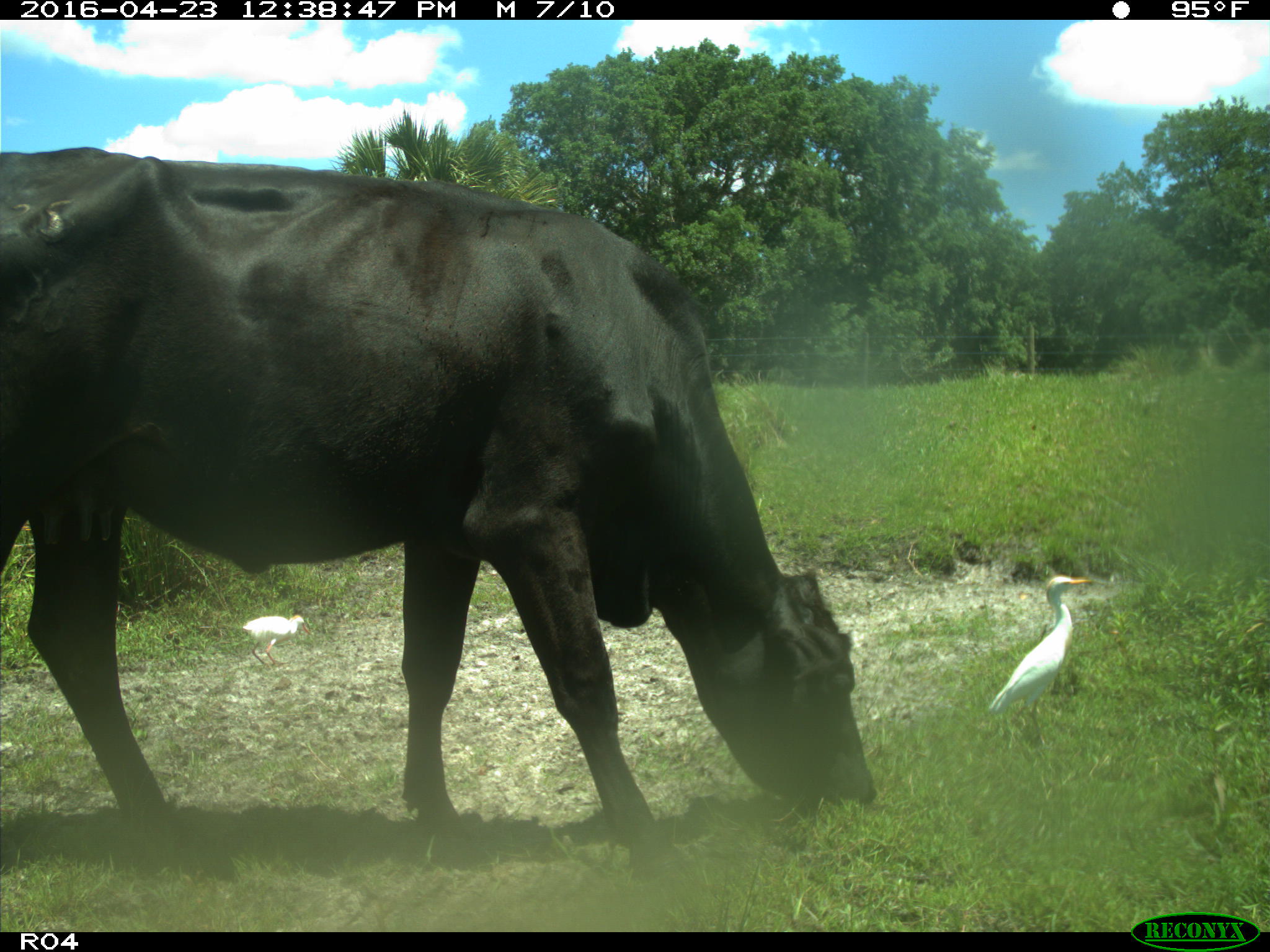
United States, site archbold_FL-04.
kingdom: Animalia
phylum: Chordata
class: Mammalia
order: Artiodactyla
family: Bovidae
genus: Bos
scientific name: Bos taurus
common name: domestic cow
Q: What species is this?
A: Bos taurus (domestic cow).